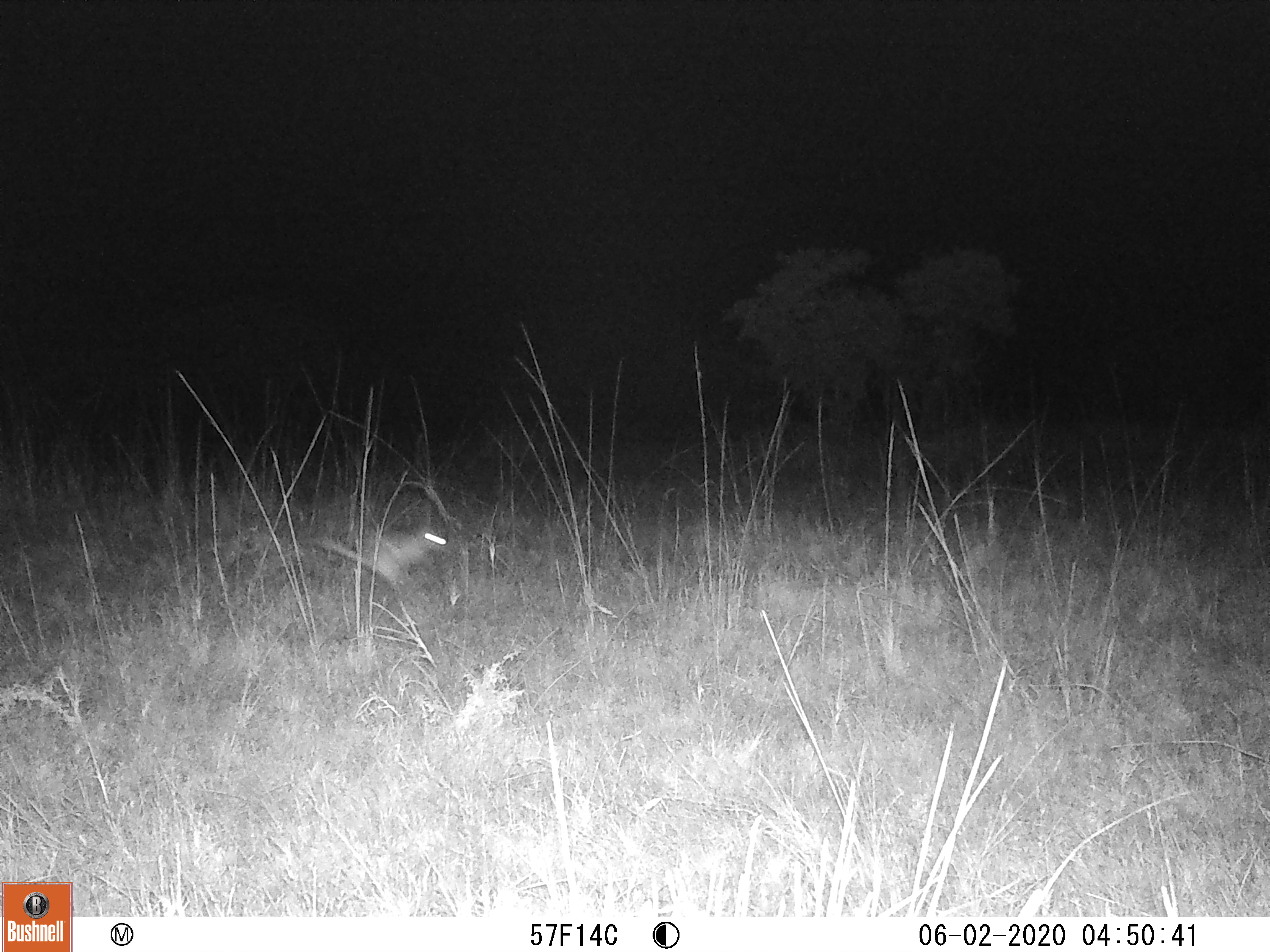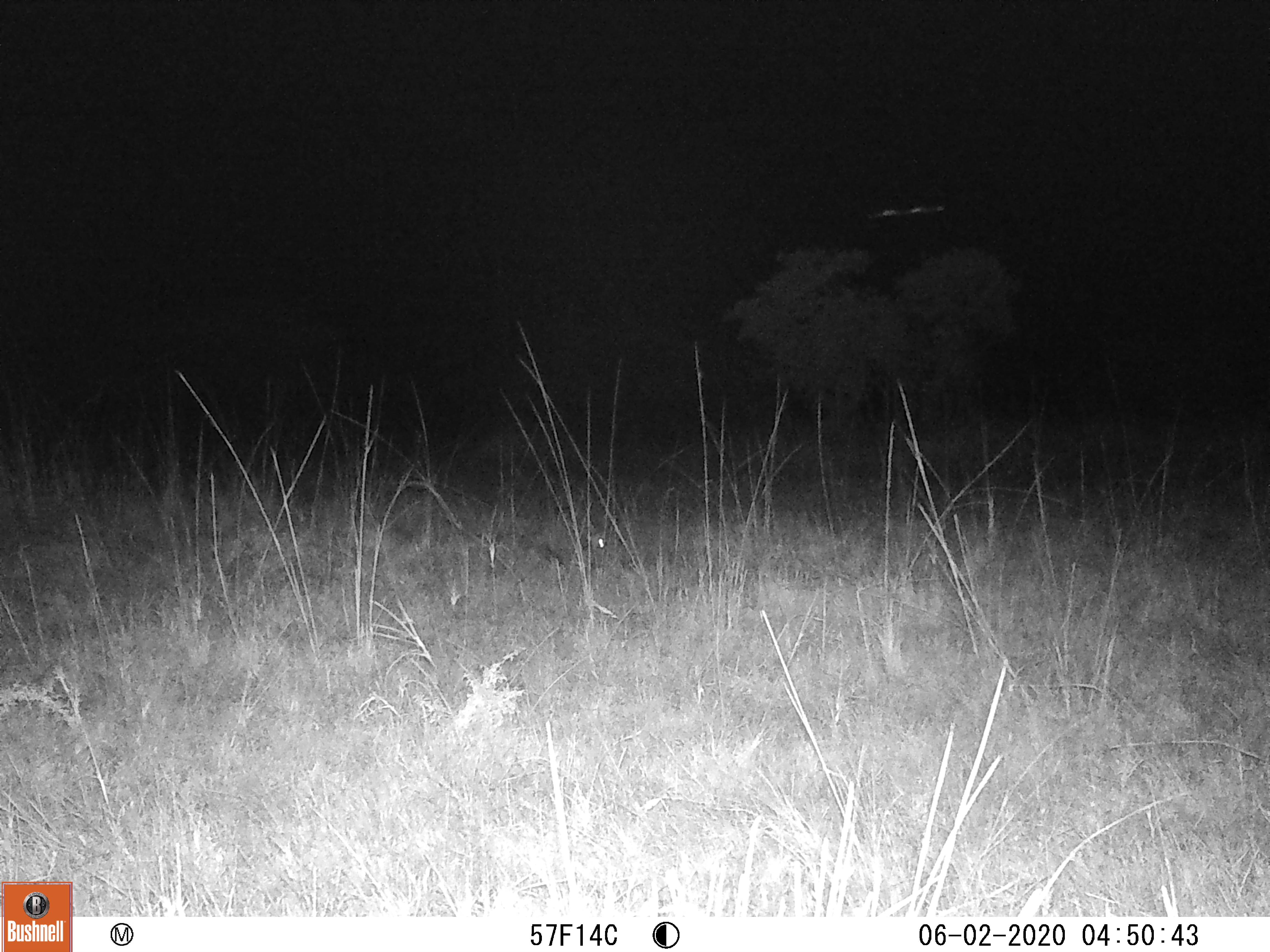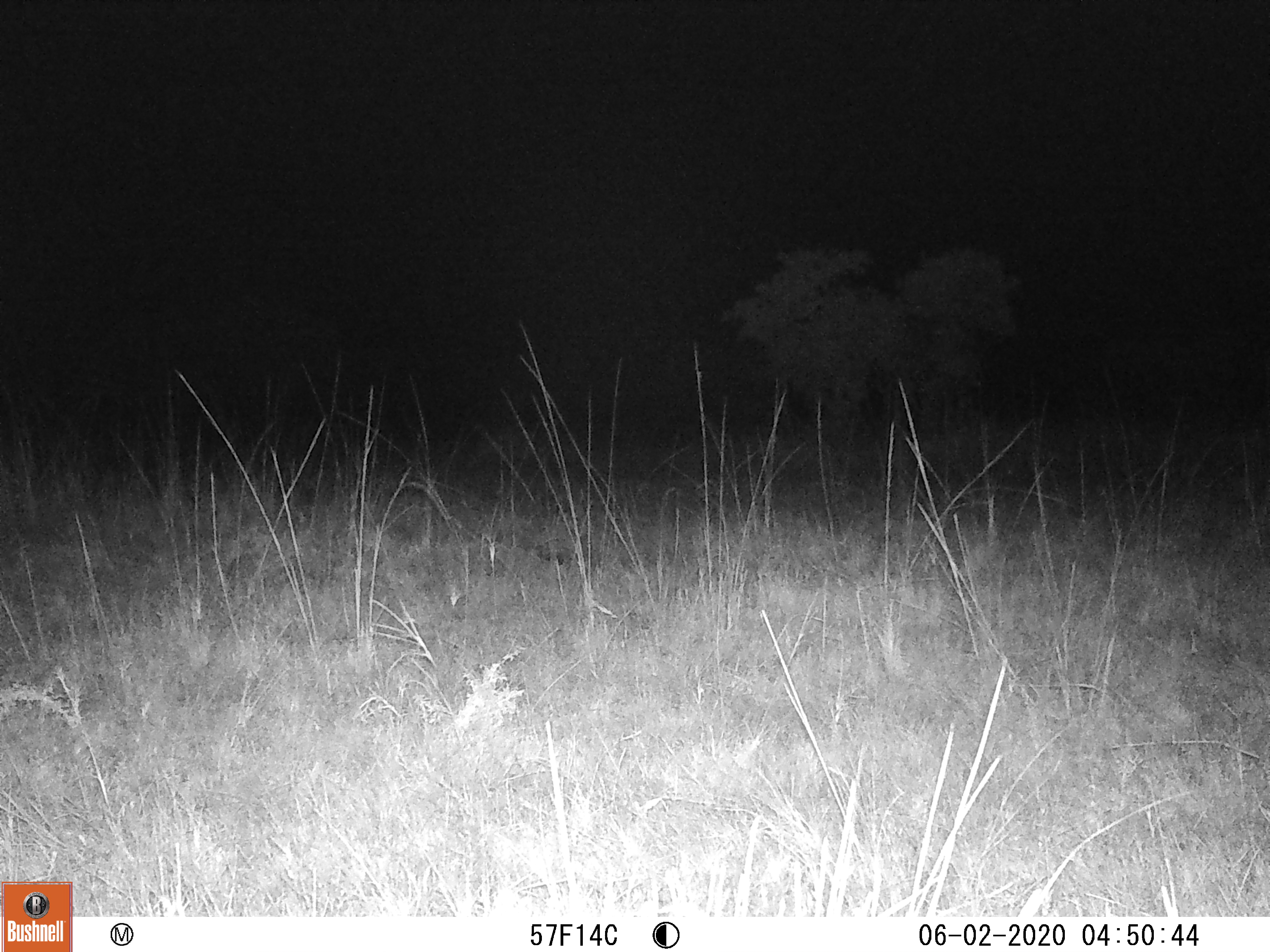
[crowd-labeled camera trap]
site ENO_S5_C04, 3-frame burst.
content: unidentified animal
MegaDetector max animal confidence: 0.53